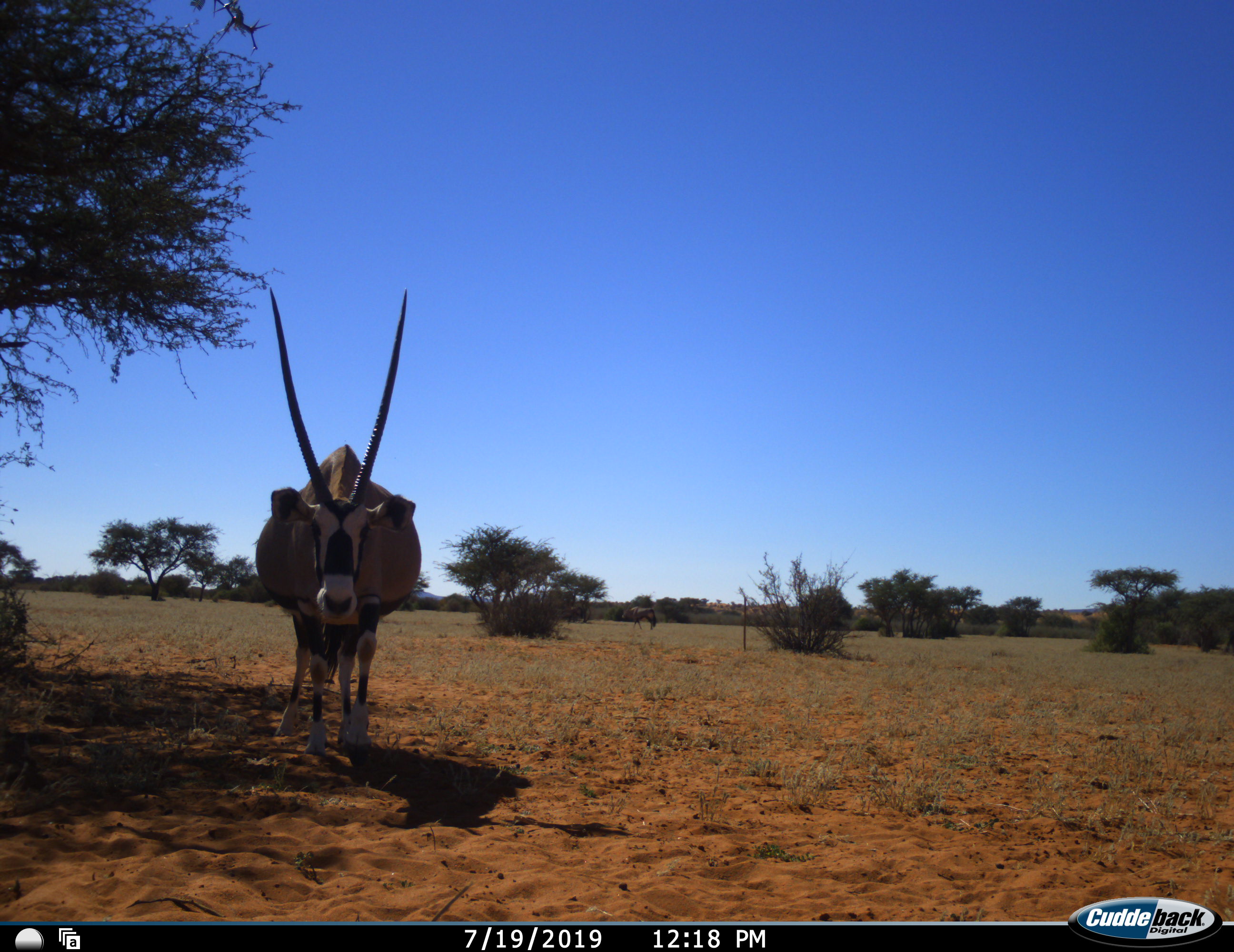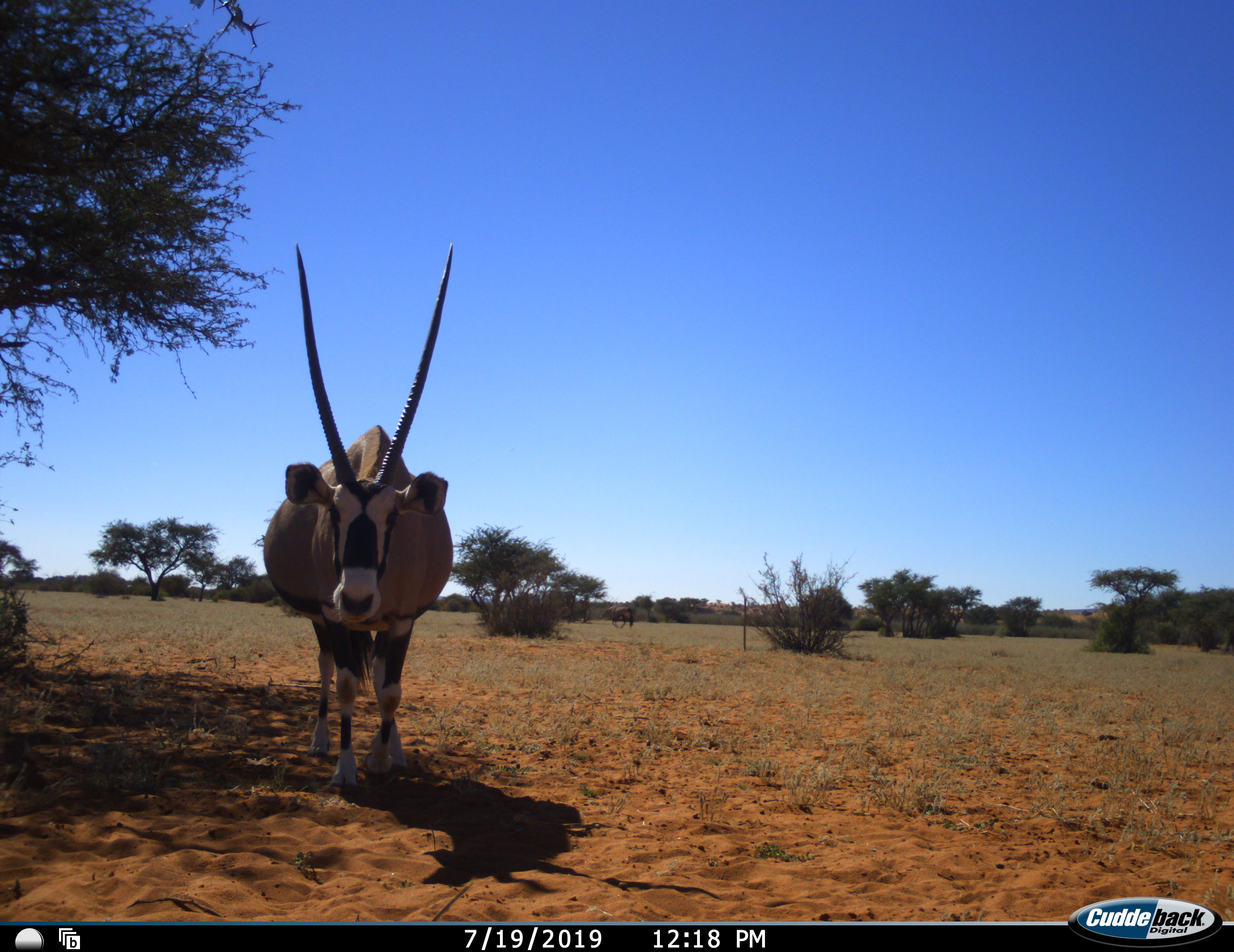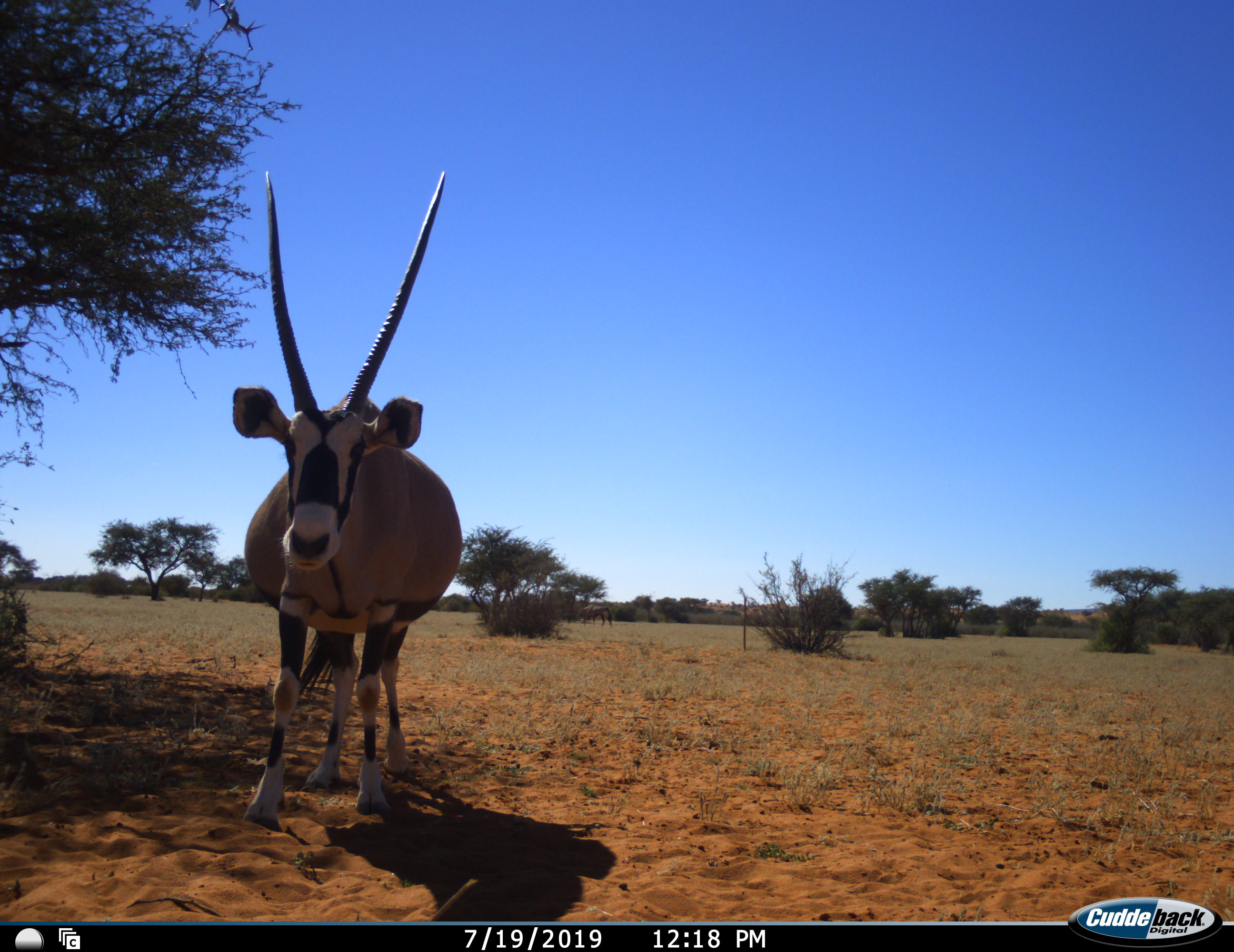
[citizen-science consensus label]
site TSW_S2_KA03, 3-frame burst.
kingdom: Animalia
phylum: Chordata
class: Mammalia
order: Artiodactyla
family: Bovidae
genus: Oryx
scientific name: Oryx gazella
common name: gemsbok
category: oryx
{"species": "oryx (gemsbok) (Oryx gazella)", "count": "1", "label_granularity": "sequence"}